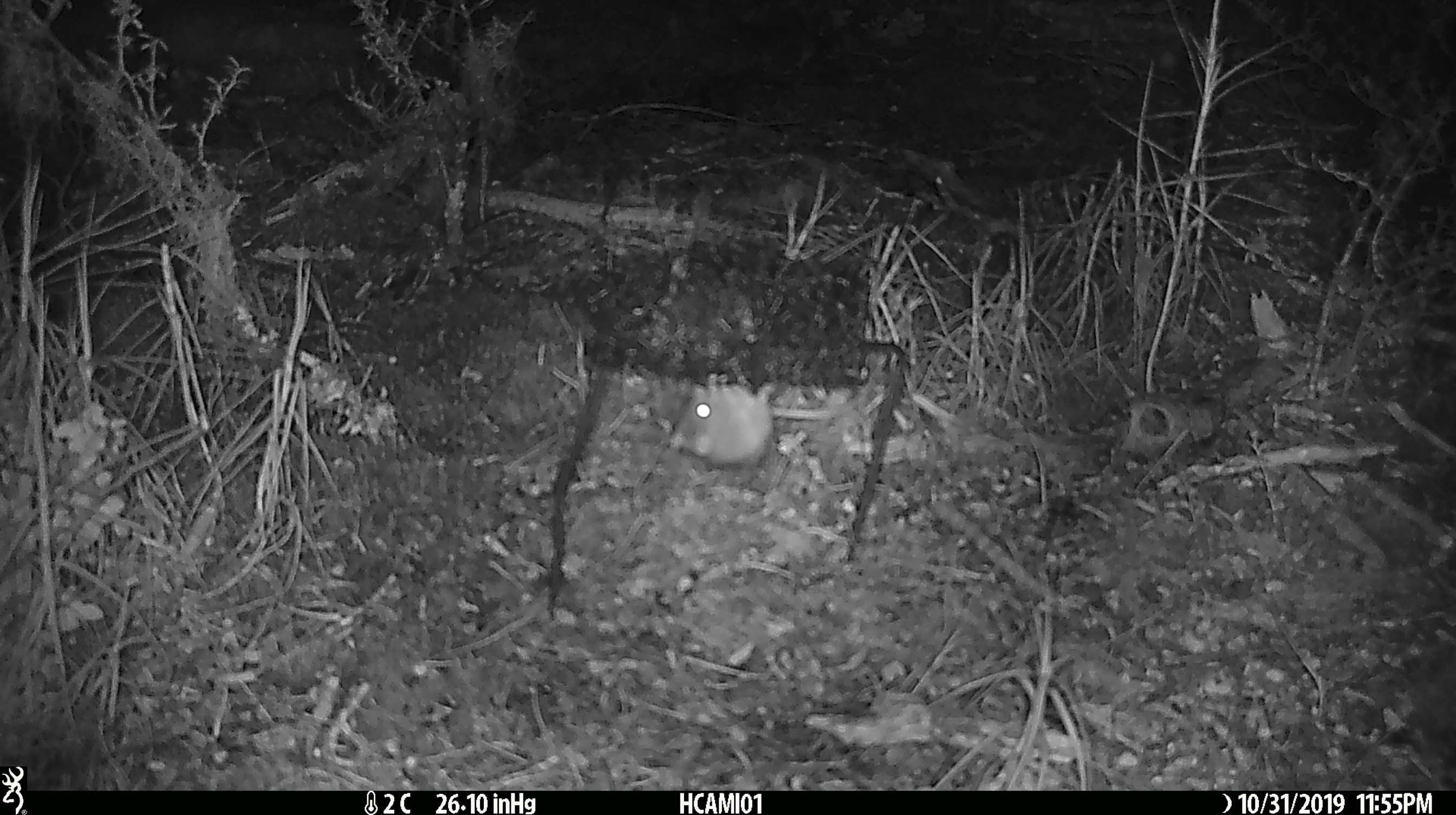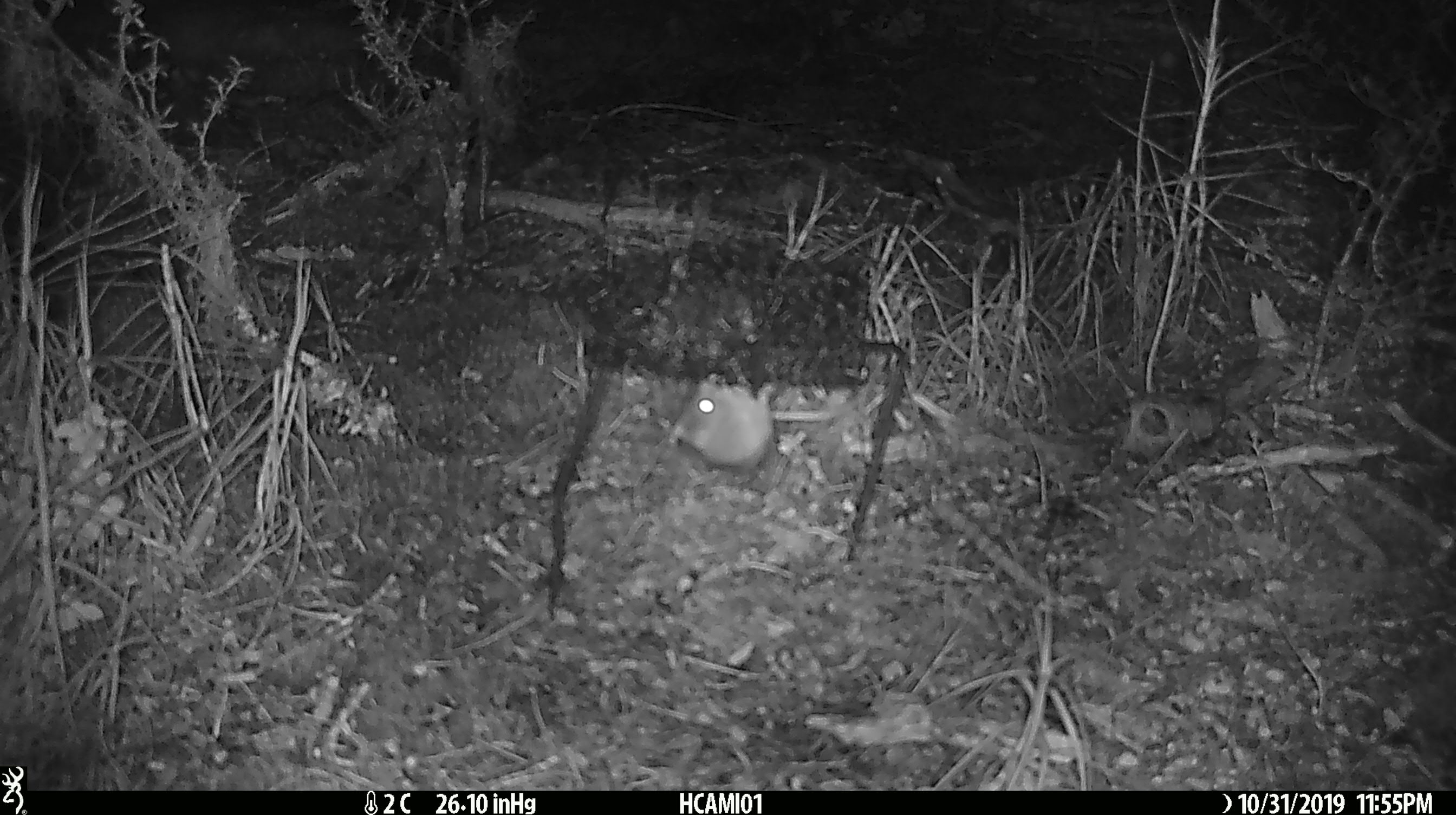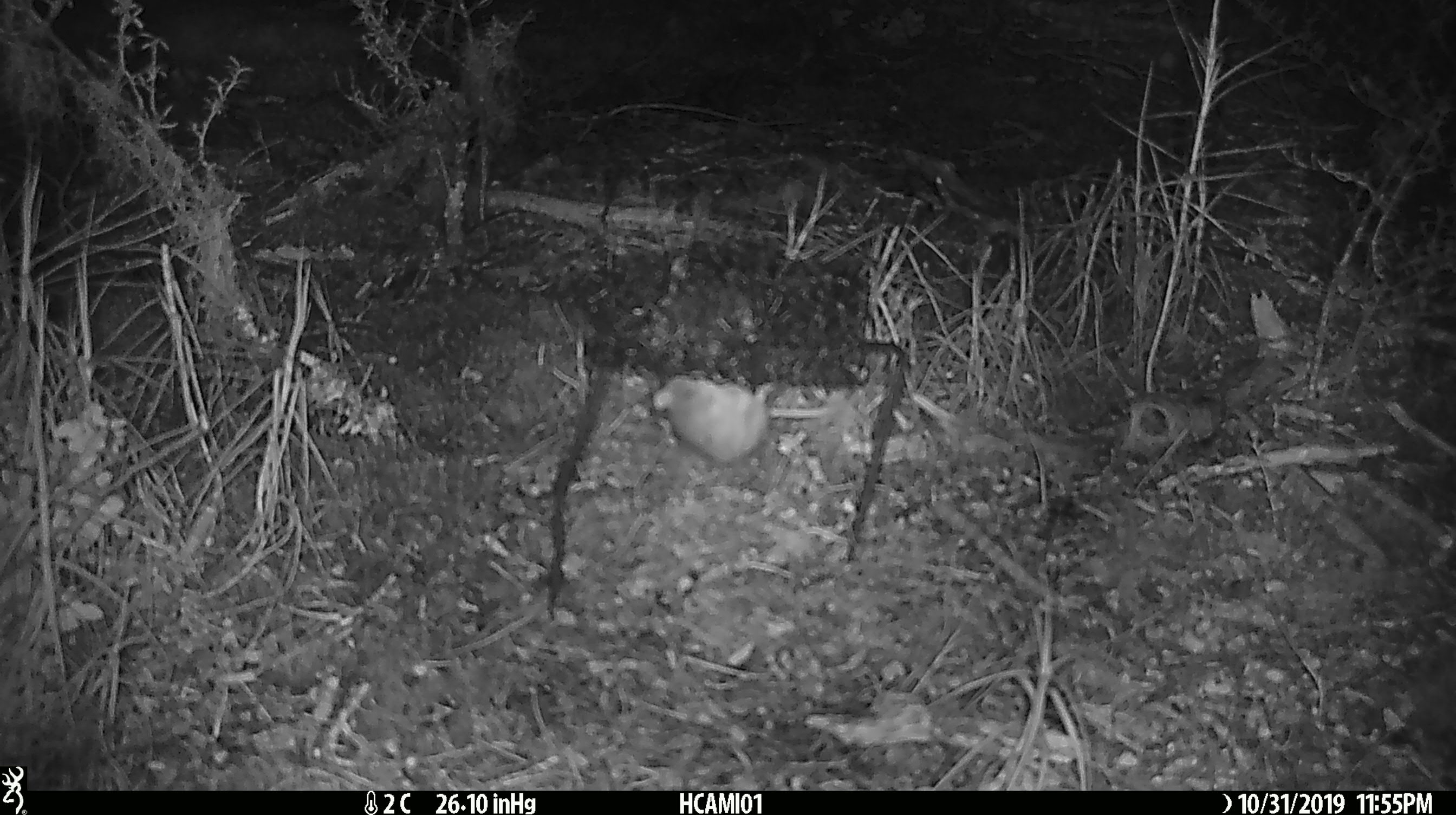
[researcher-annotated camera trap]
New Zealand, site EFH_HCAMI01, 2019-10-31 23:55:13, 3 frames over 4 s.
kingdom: Animalia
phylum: Chordata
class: Mammalia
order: Rodentia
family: Muridae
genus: Mus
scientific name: Mus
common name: mouse